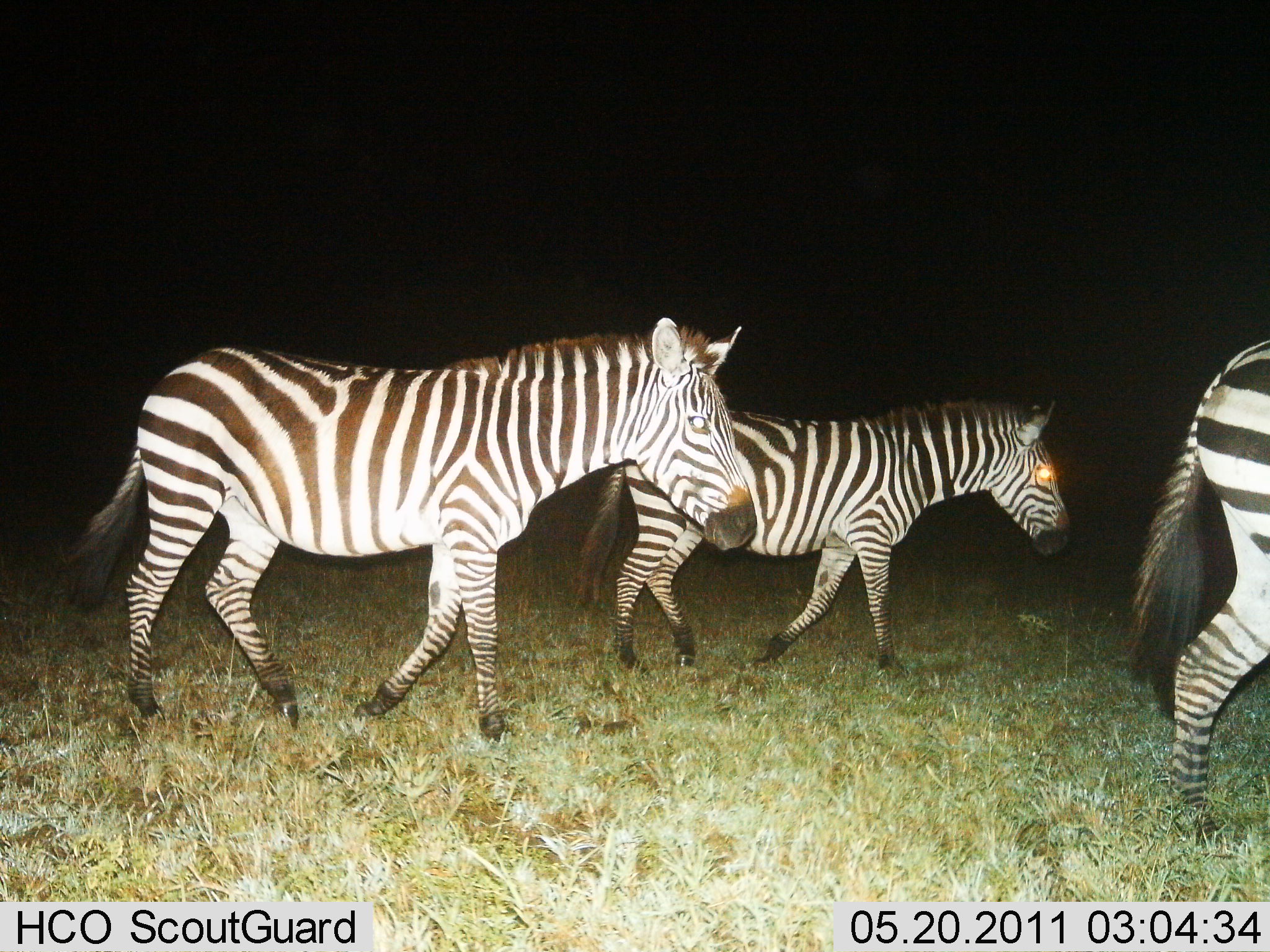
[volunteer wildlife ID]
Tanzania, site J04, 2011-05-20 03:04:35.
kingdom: Animalia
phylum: Chordata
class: Mammalia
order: Perissodactyla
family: Equidae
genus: Equus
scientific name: Equus quagga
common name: plains zebra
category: zebra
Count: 3.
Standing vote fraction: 10%.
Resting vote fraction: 0%.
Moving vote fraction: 90%.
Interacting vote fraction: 0%.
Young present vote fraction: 0%.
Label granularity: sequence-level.